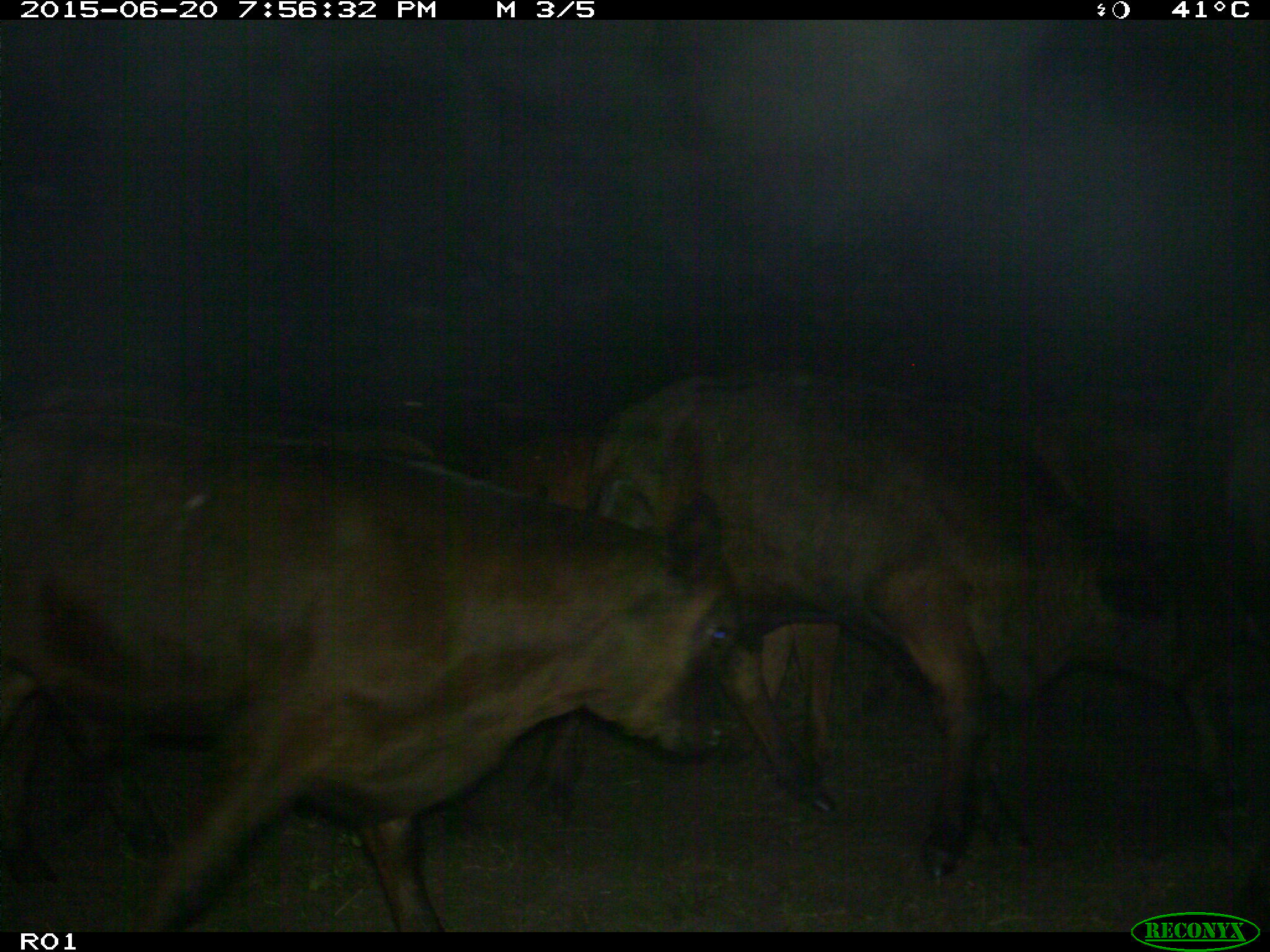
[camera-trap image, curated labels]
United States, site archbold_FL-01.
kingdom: Animalia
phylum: Chordata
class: Mammalia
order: Artiodactyla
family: Bovidae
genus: Bos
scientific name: Bos taurus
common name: domestic cow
Bos taurus (domestic cow).